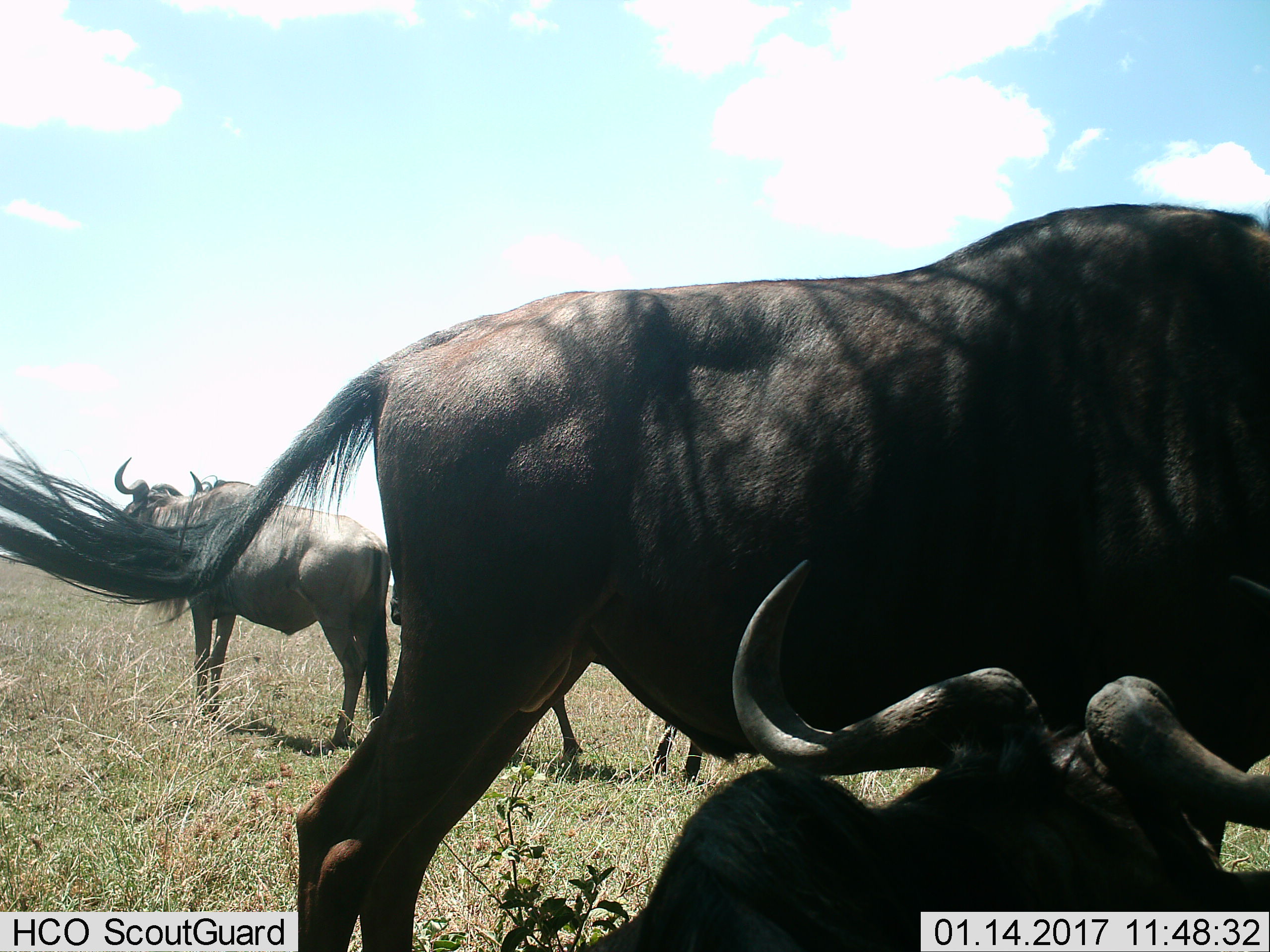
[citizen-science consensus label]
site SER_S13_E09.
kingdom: Animalia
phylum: Chordata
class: Mammalia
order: Artiodactyla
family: Bovidae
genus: Connochaetes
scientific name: Connochaetes taurinus taurinus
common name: blue wildebeest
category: wildebeestblue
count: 4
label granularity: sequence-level